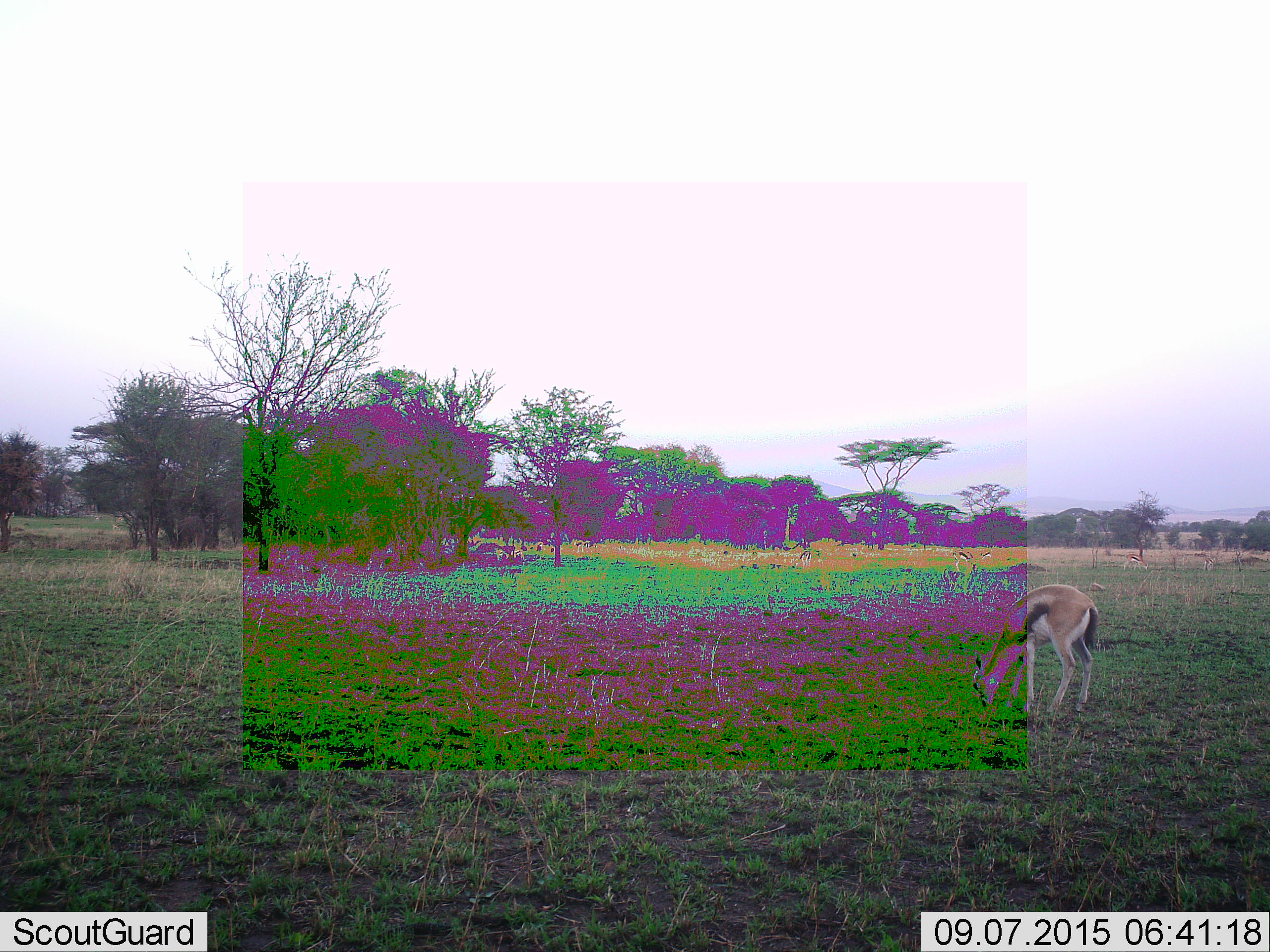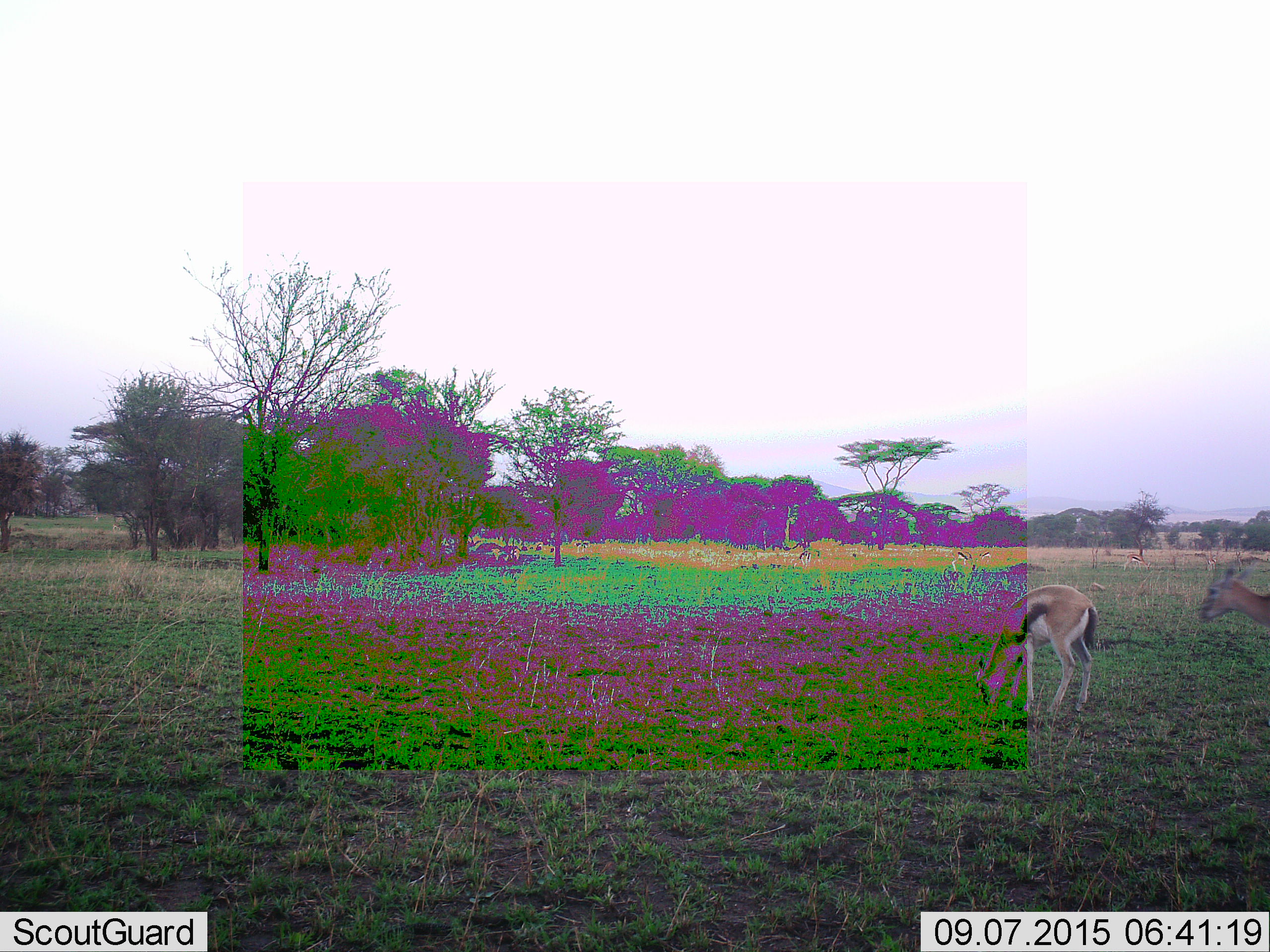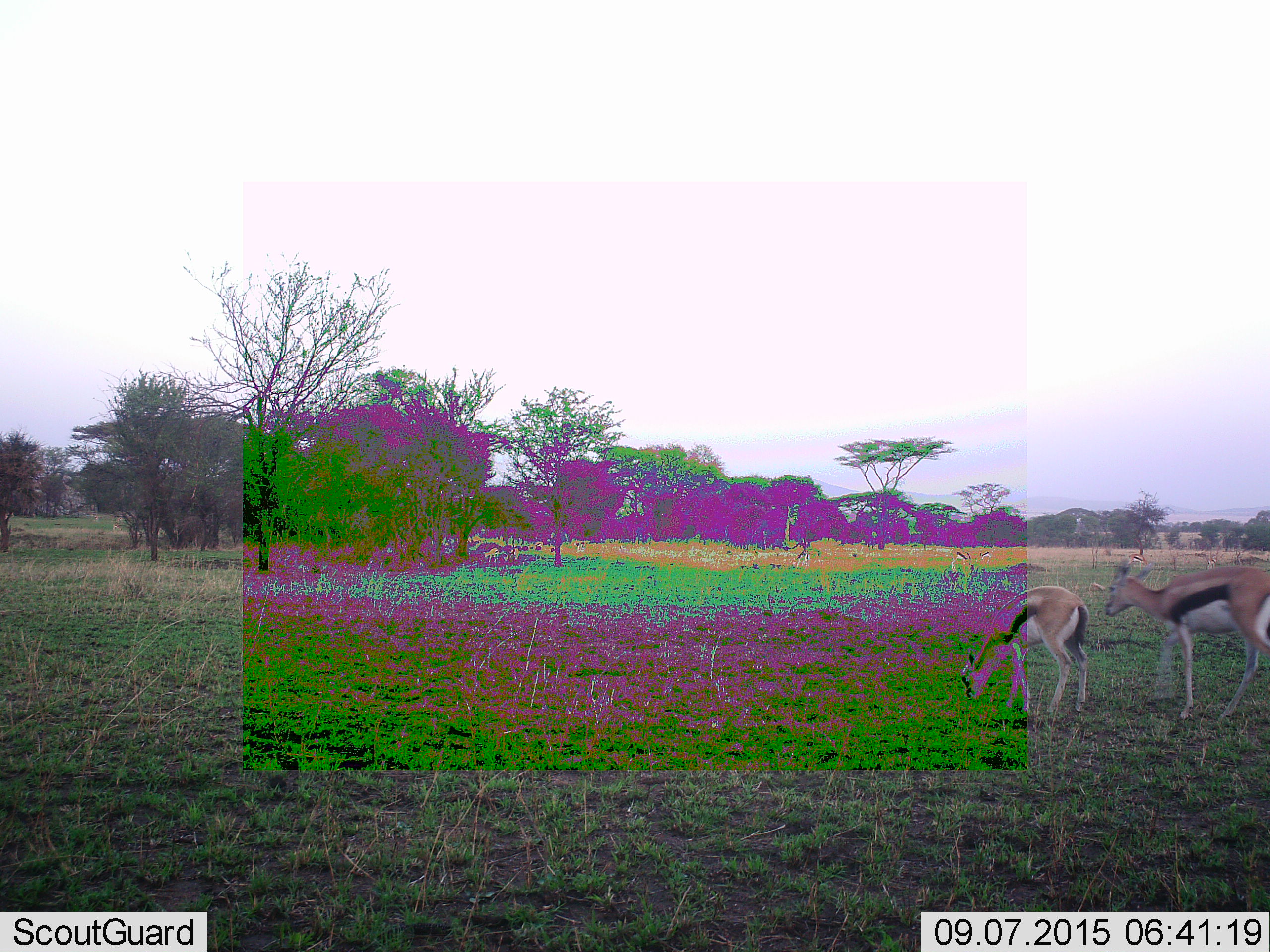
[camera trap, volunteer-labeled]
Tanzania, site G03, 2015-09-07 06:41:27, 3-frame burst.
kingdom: Animalia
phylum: Chordata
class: Mammalia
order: Artiodactyla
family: Bovidae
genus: Eudorcas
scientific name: Eudorcas thomsonii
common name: thomson's gazelle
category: gazellethomsons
Gazellethomsons (thomson's gazelle) (Eudorcas thomsonii), count 2. Behavior (volunteer vote fractions): standing 53%, resting 7%, moving 60%, interacting 7%. Young present (vote fraction): 20%. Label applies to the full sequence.